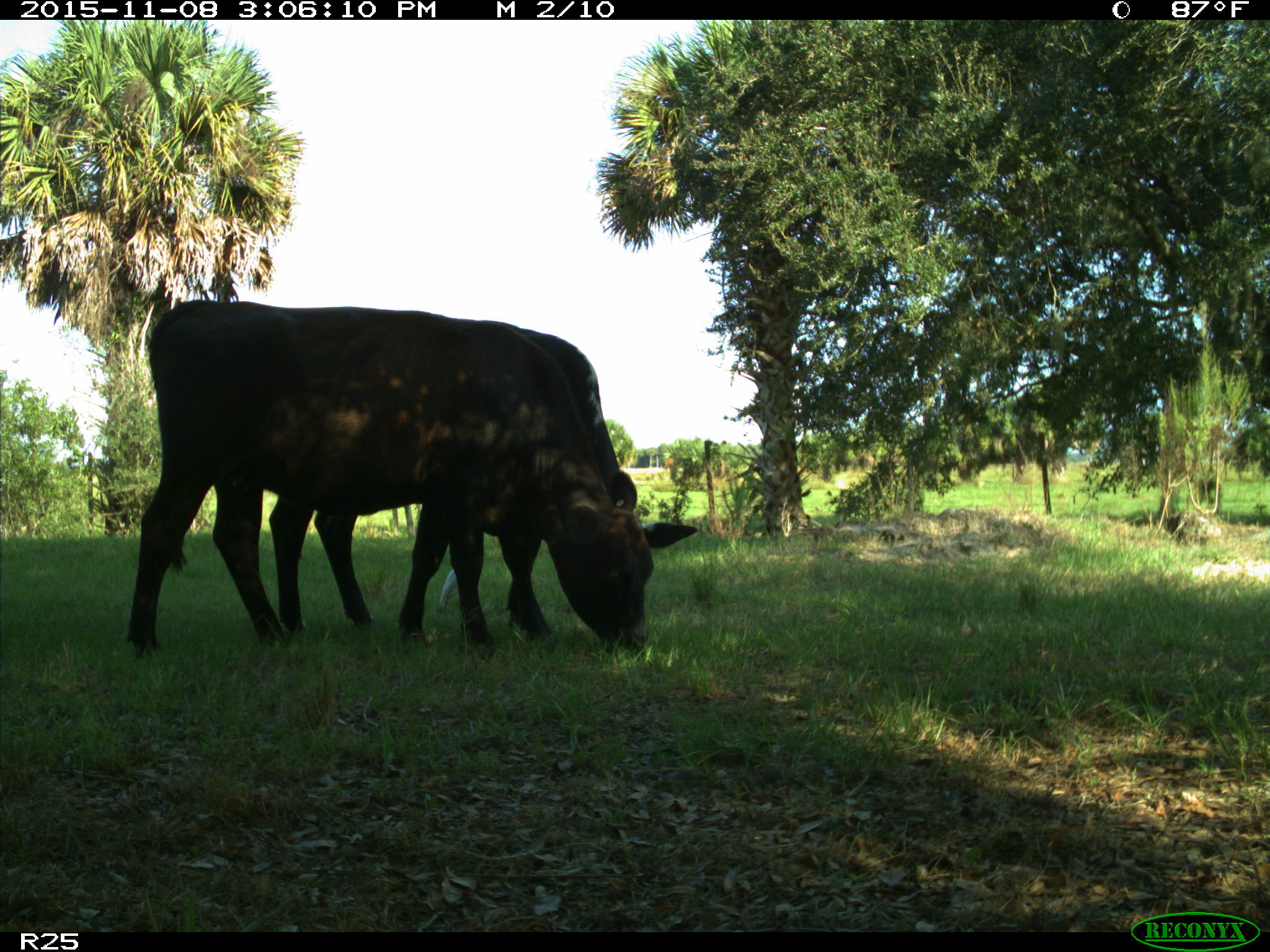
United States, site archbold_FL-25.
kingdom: Animalia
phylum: Chordata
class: Mammalia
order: Artiodactyla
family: Bovidae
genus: Bos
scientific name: Bos taurus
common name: domestic cow